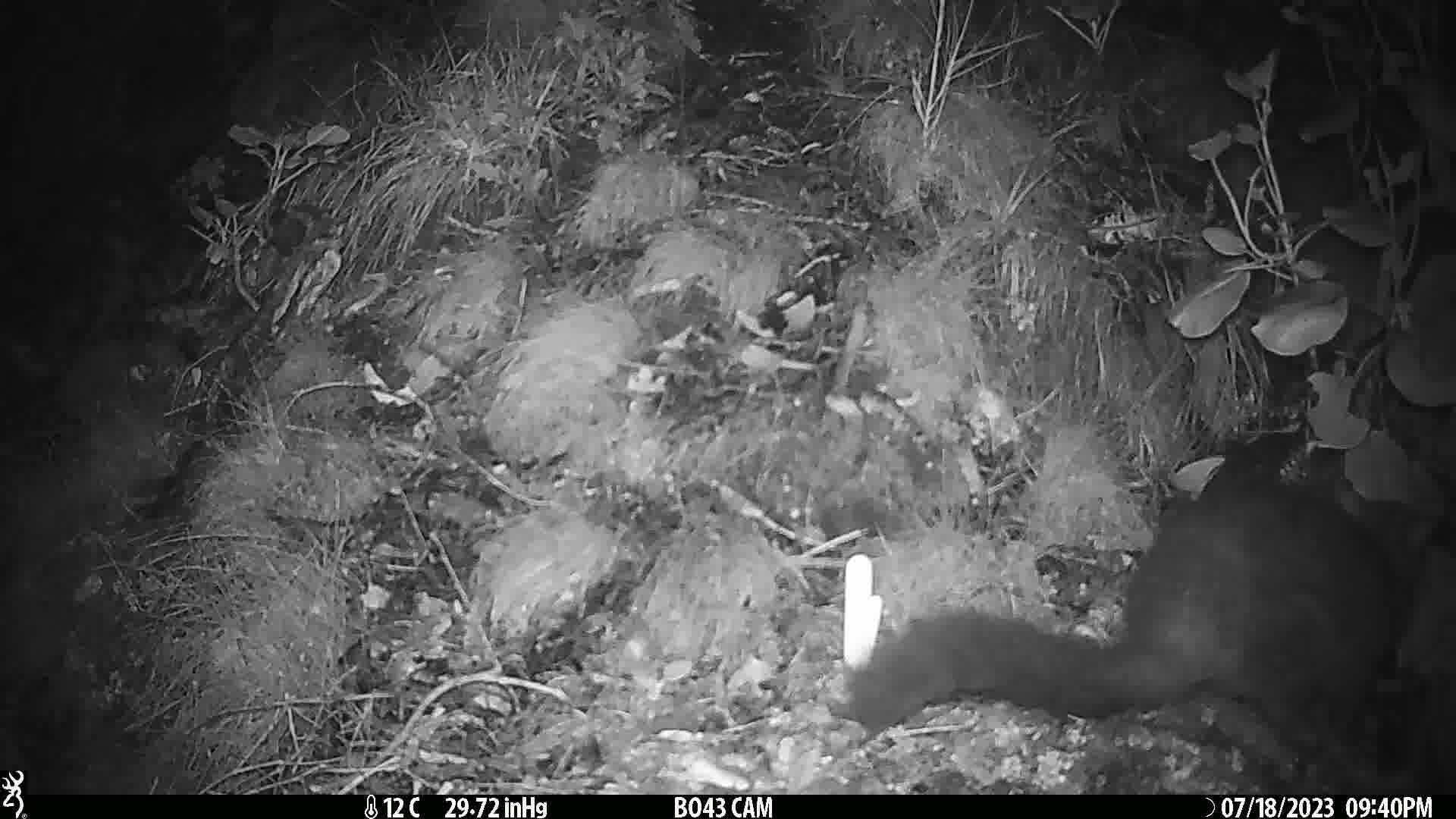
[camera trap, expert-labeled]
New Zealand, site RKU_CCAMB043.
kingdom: Animalia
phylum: Chordata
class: Mammalia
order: Diprotodontia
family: Phalangeridae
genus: Trichosurus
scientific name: Trichosurus vulpecula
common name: common brushtail possum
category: possum